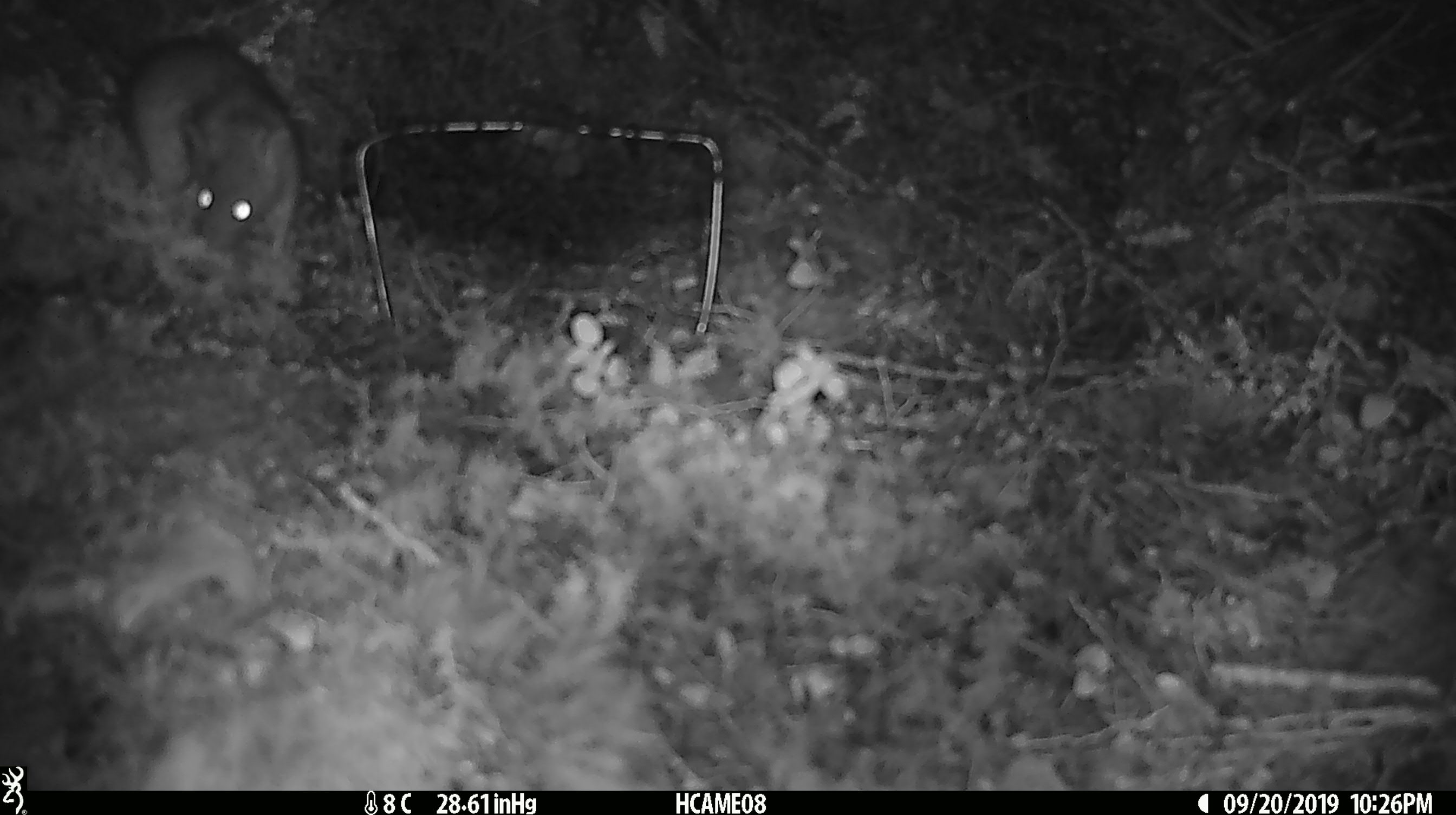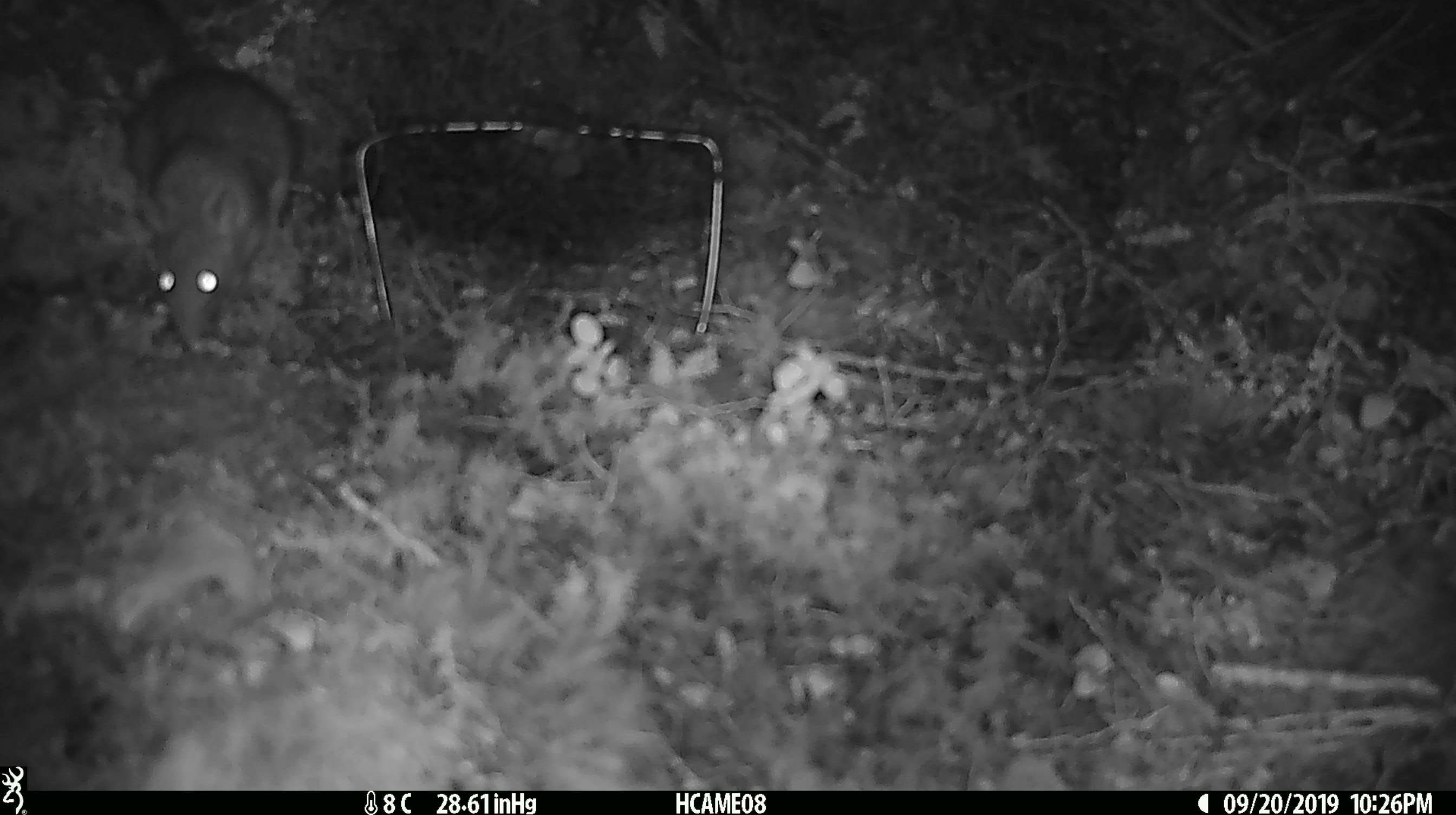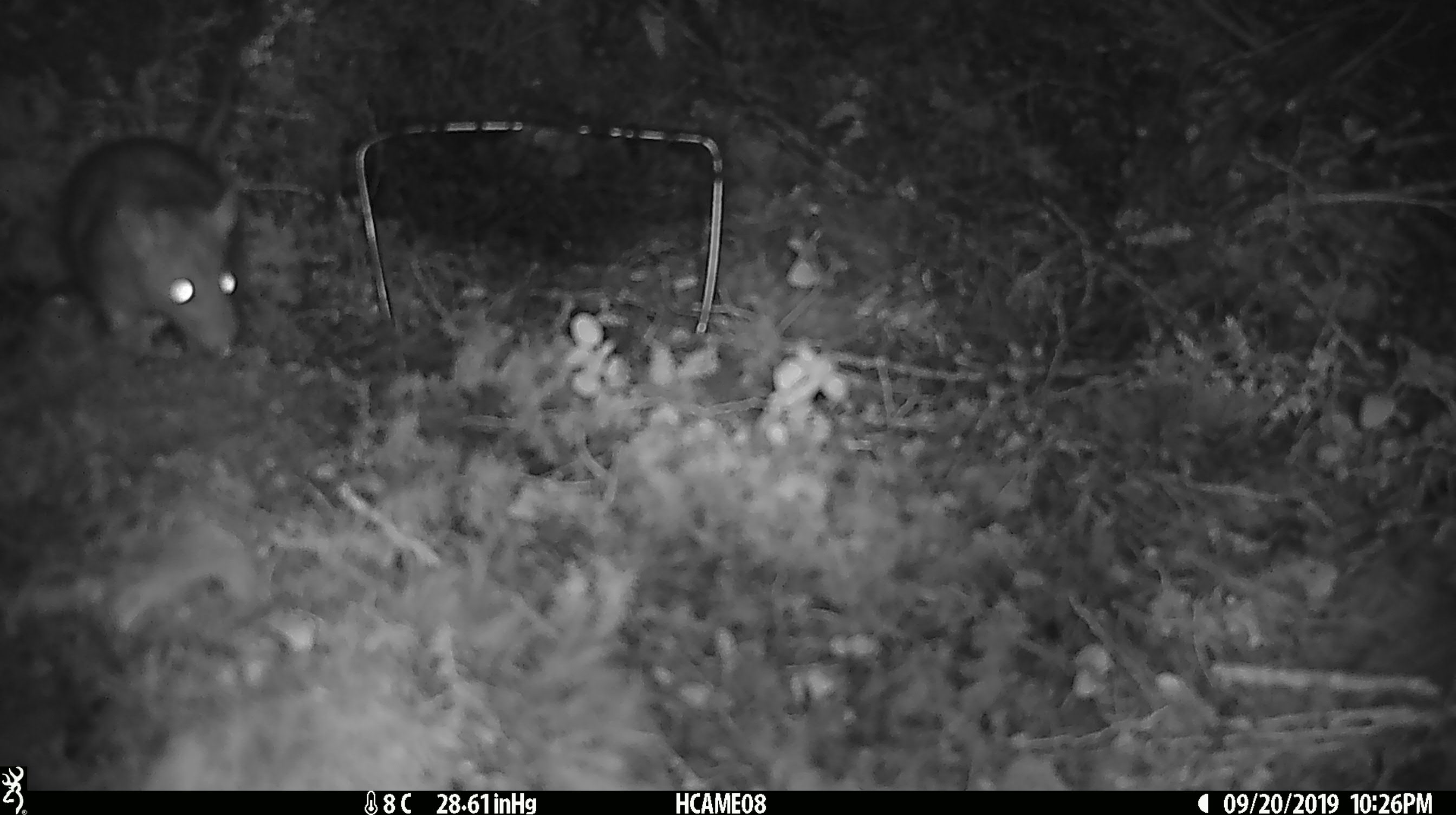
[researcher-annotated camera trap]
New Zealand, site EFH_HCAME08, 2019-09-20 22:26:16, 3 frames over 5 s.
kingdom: Animalia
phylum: Chordata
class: Mammalia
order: Rodentia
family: Muridae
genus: Rattus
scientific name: Rattus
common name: rat